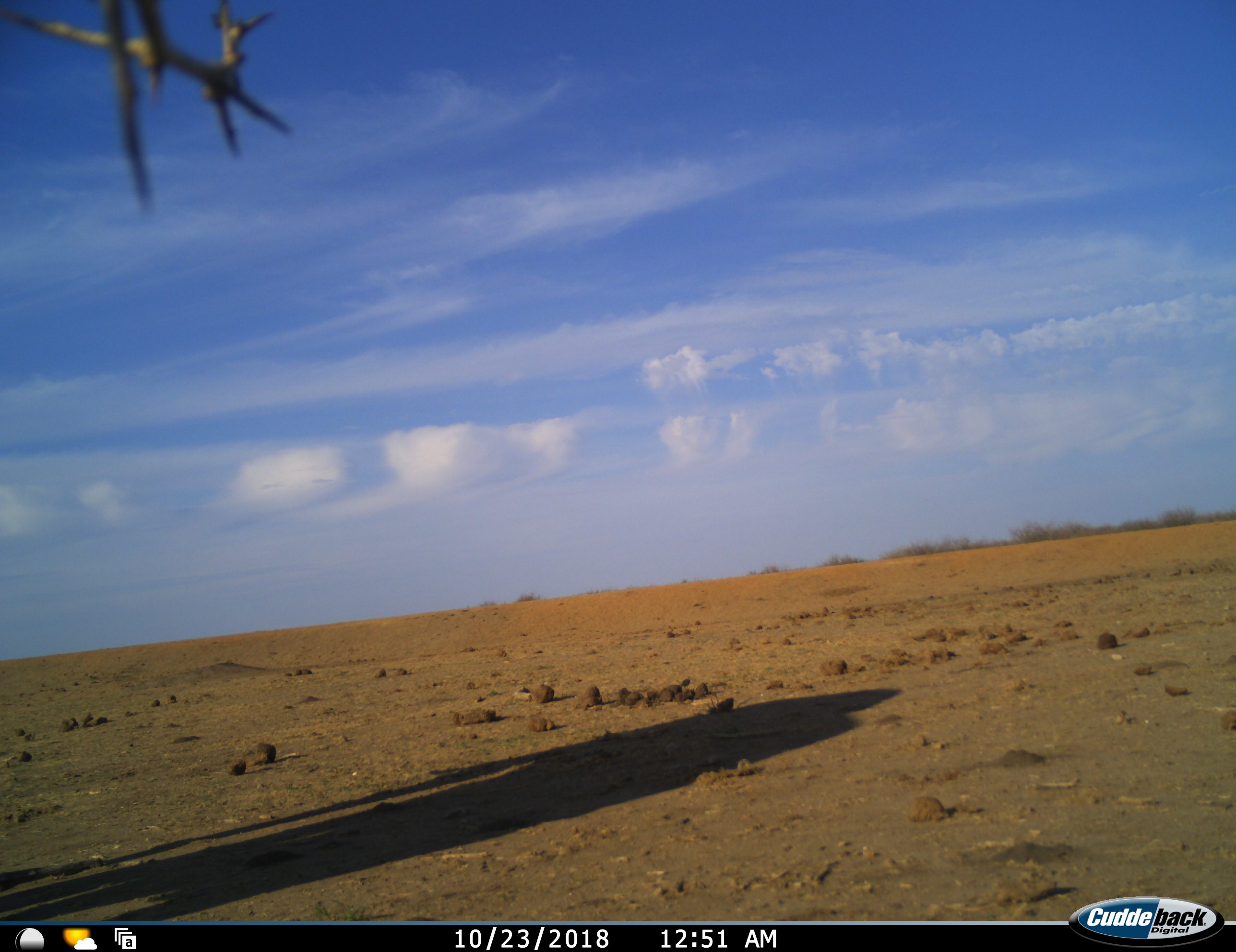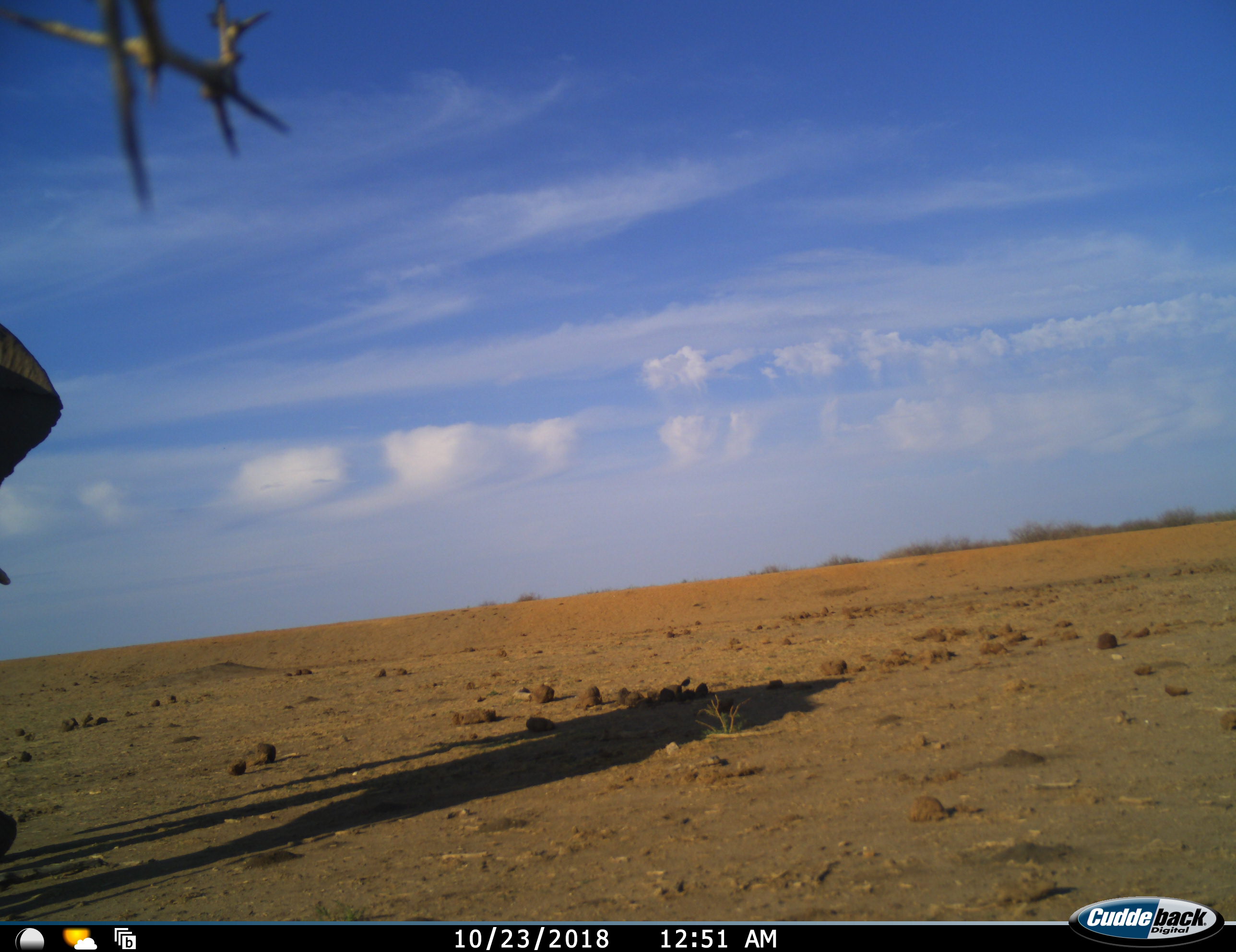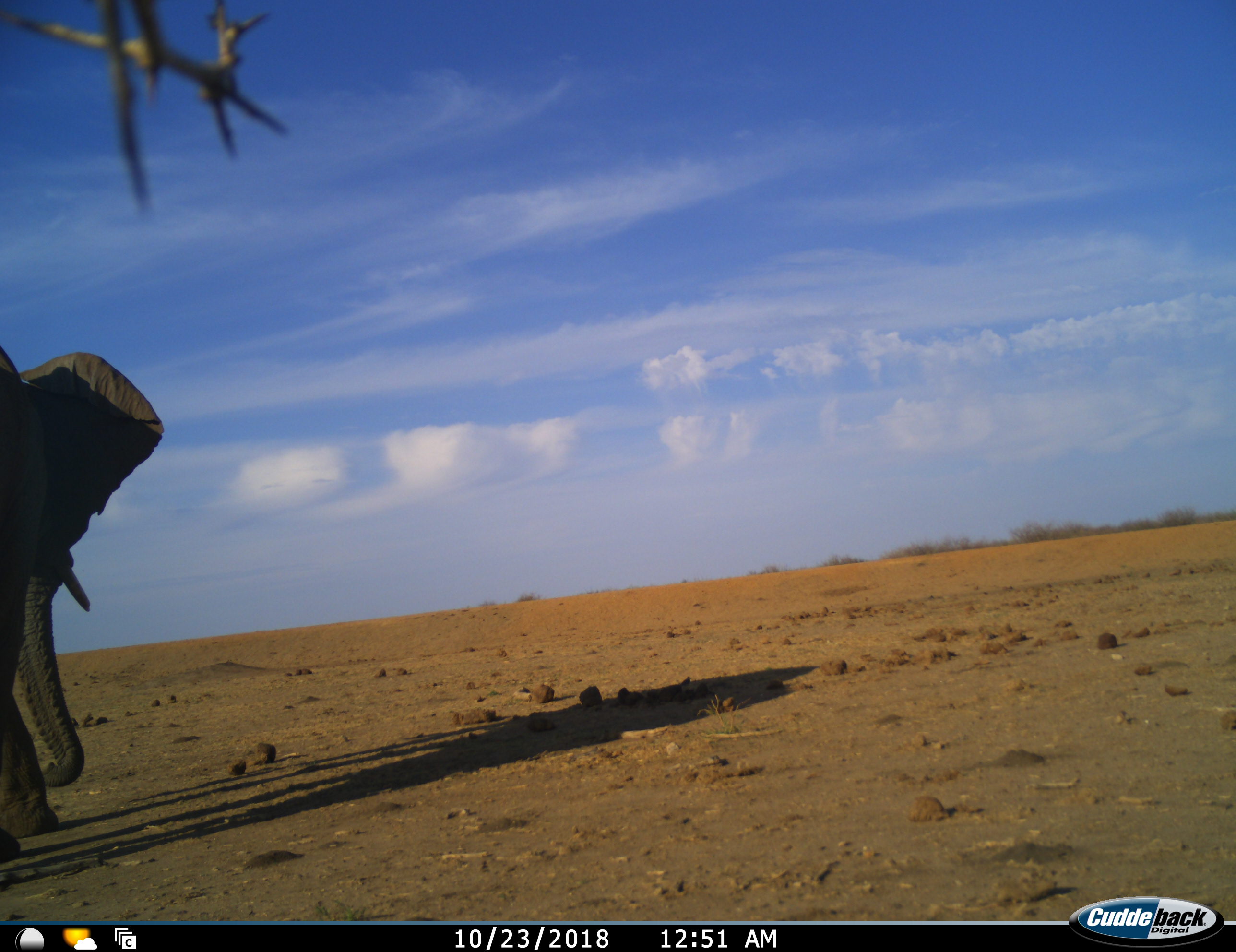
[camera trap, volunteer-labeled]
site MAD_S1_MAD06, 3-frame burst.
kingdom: Animalia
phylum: Chordata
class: Mammalia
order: Proboscidea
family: Elephantidae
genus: Loxodonta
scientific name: Loxodonta africana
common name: african bush elephant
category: elephant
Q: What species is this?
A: Elephant (african bush elephant) (Loxodonta africana).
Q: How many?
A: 1.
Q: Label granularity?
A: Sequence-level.